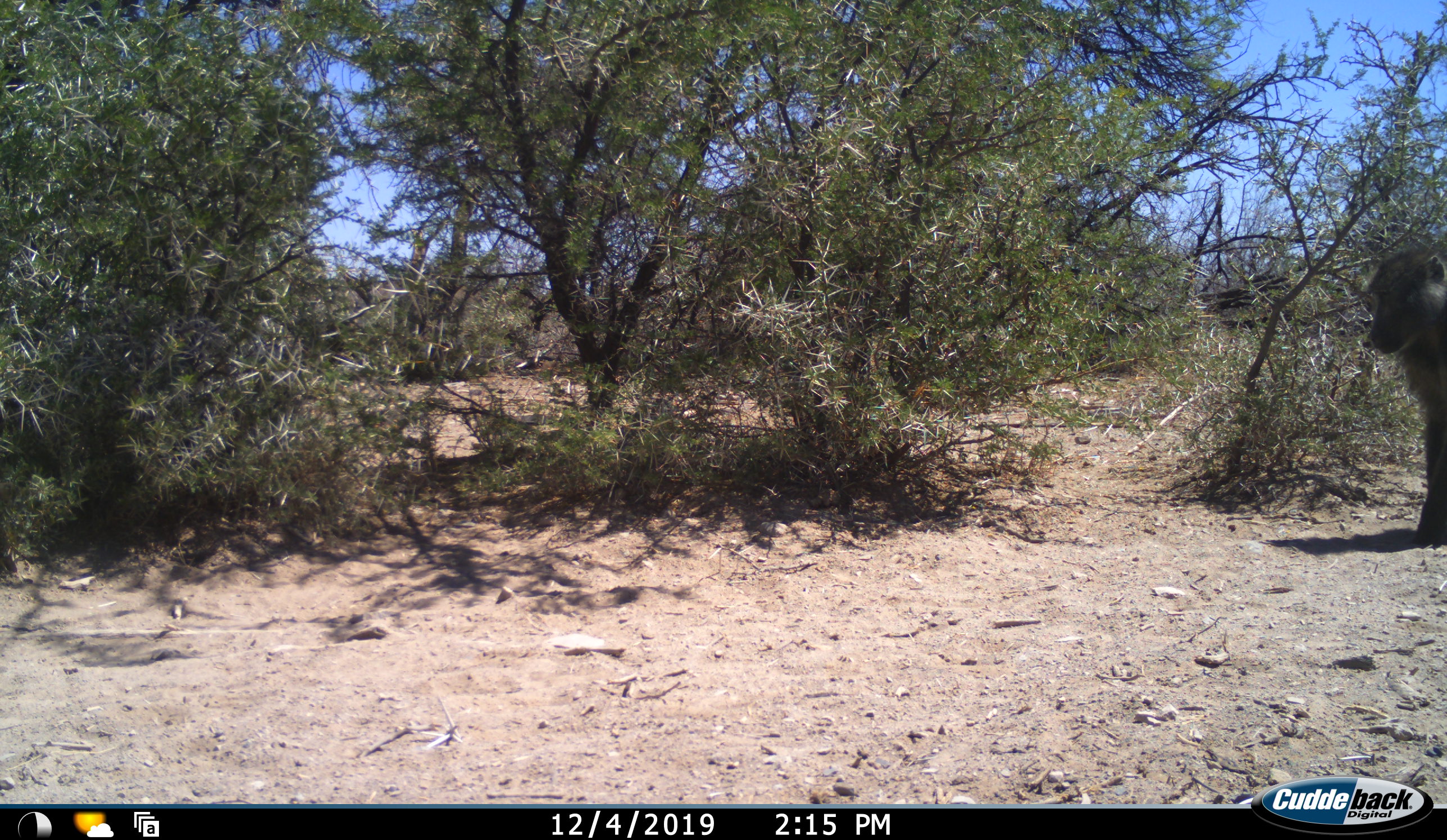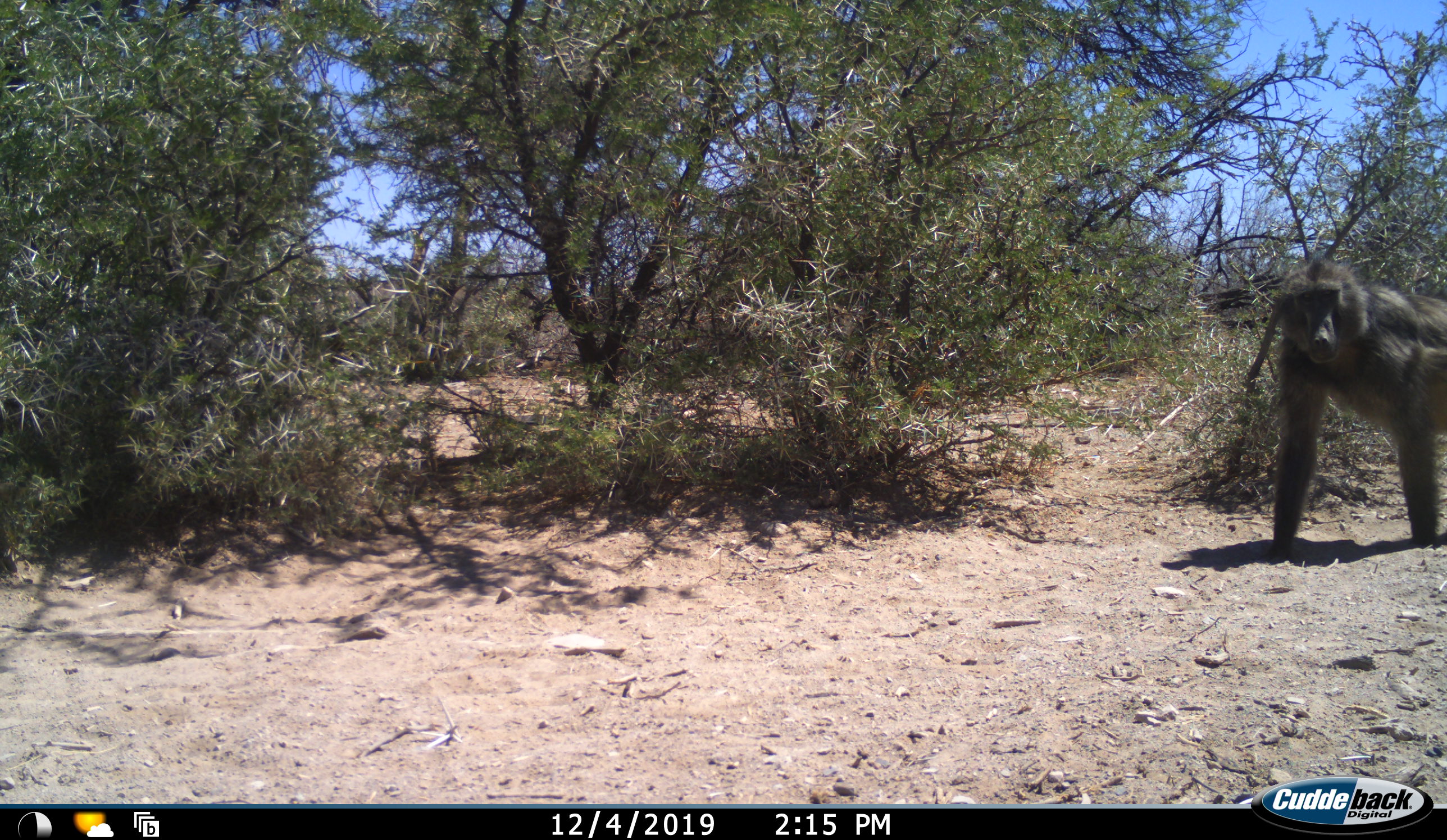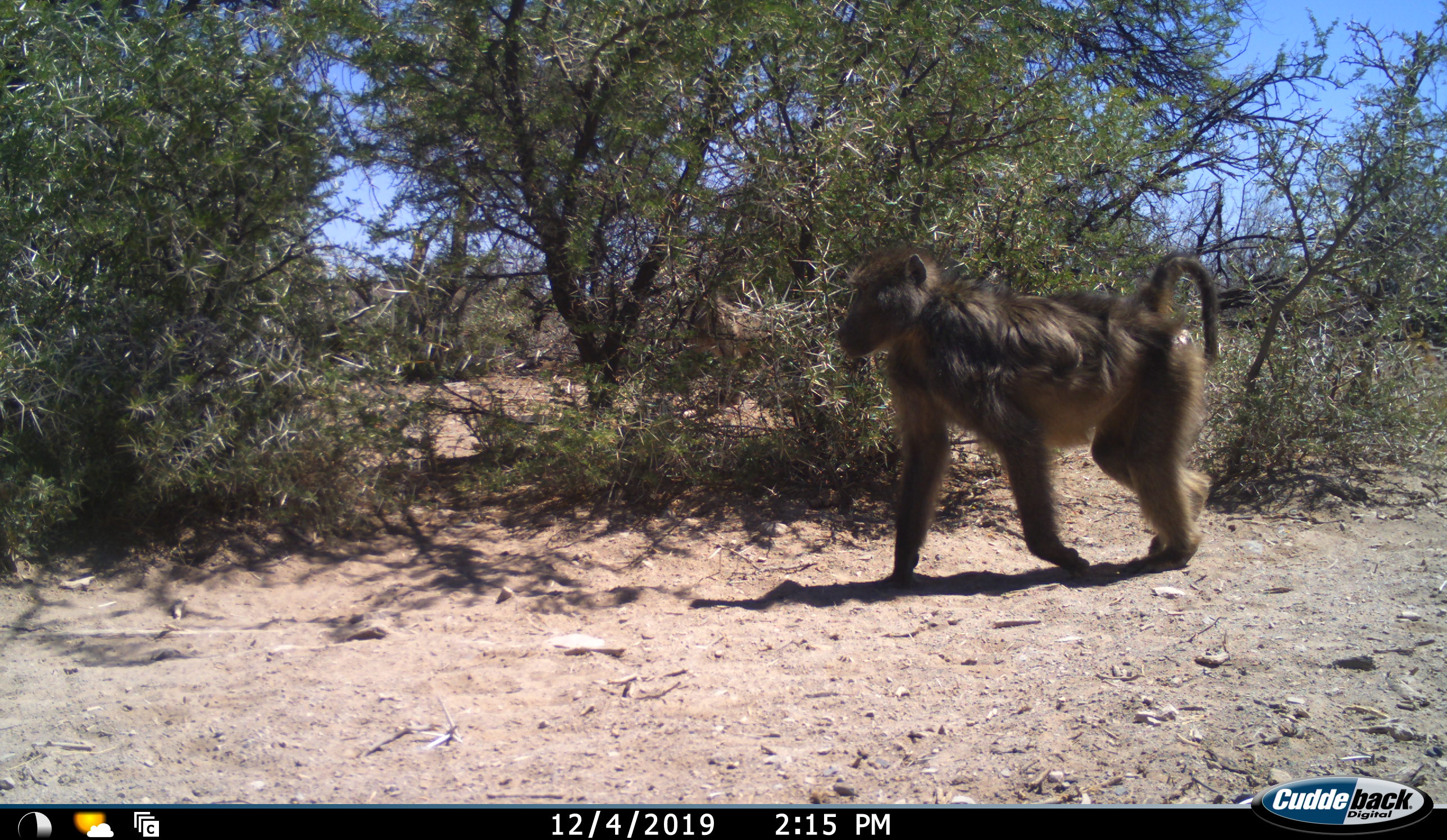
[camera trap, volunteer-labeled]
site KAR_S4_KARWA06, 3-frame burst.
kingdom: Animalia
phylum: Chordata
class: Mammalia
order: Primates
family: Cercopithecidae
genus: Papio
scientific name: Papio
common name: baboon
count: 1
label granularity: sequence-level